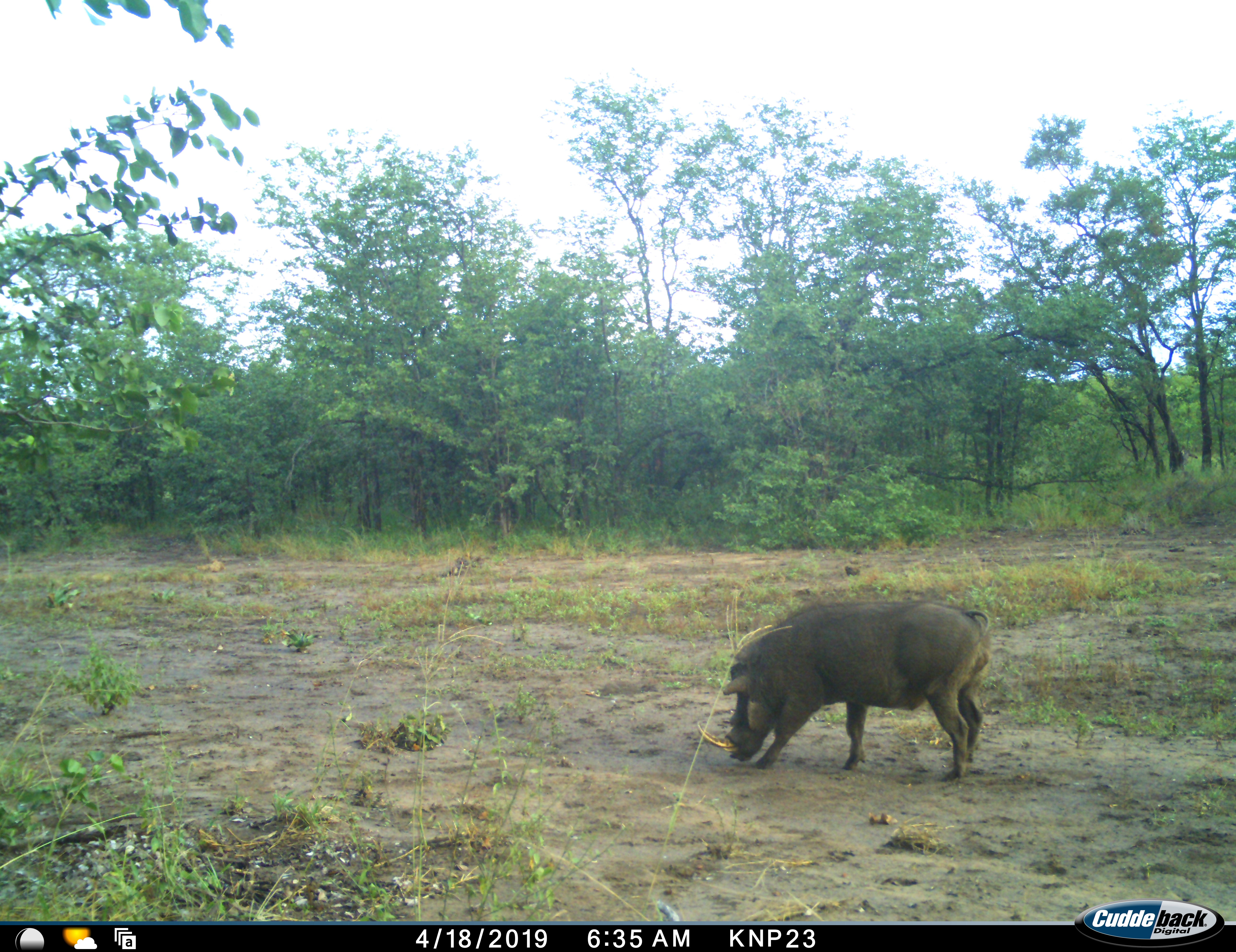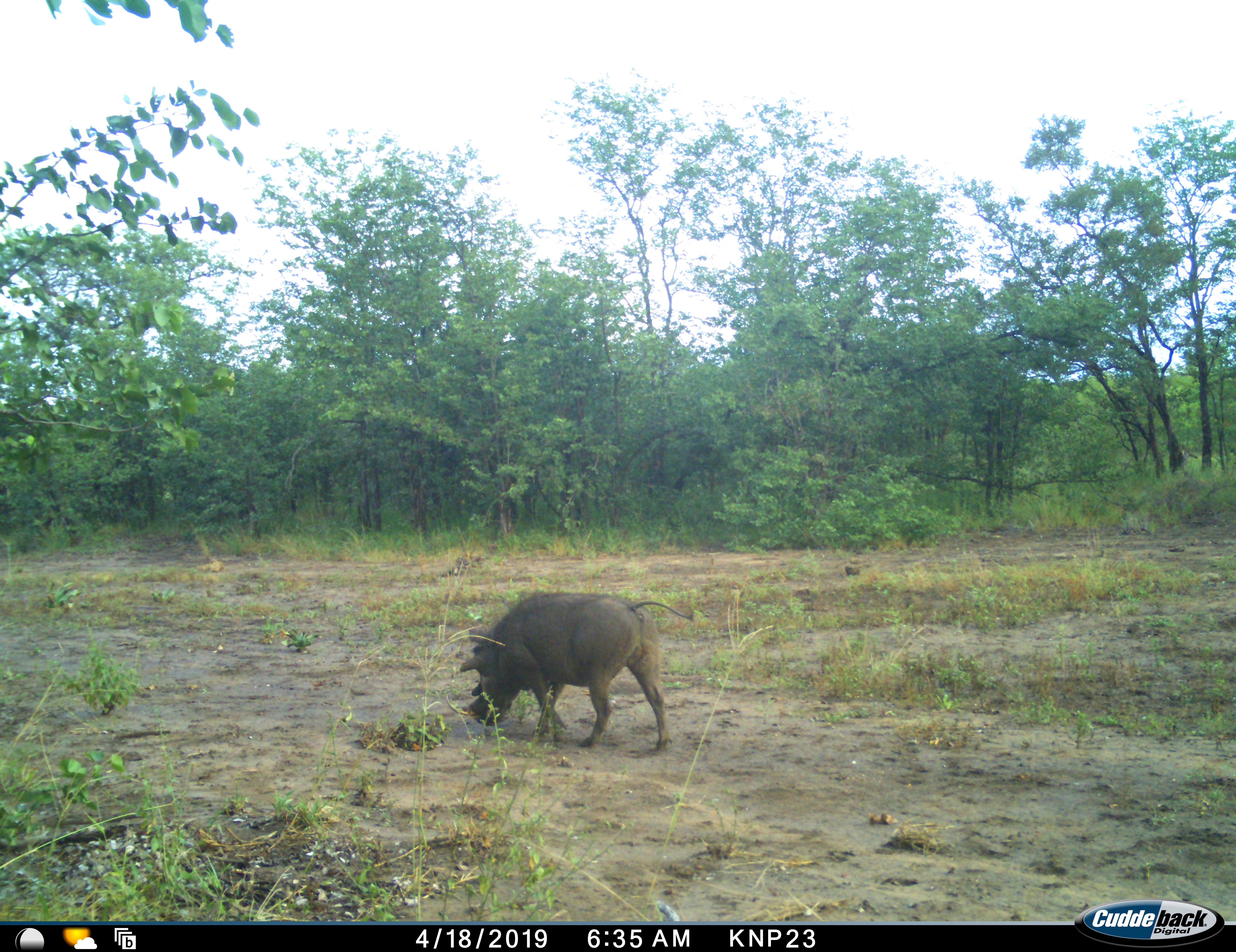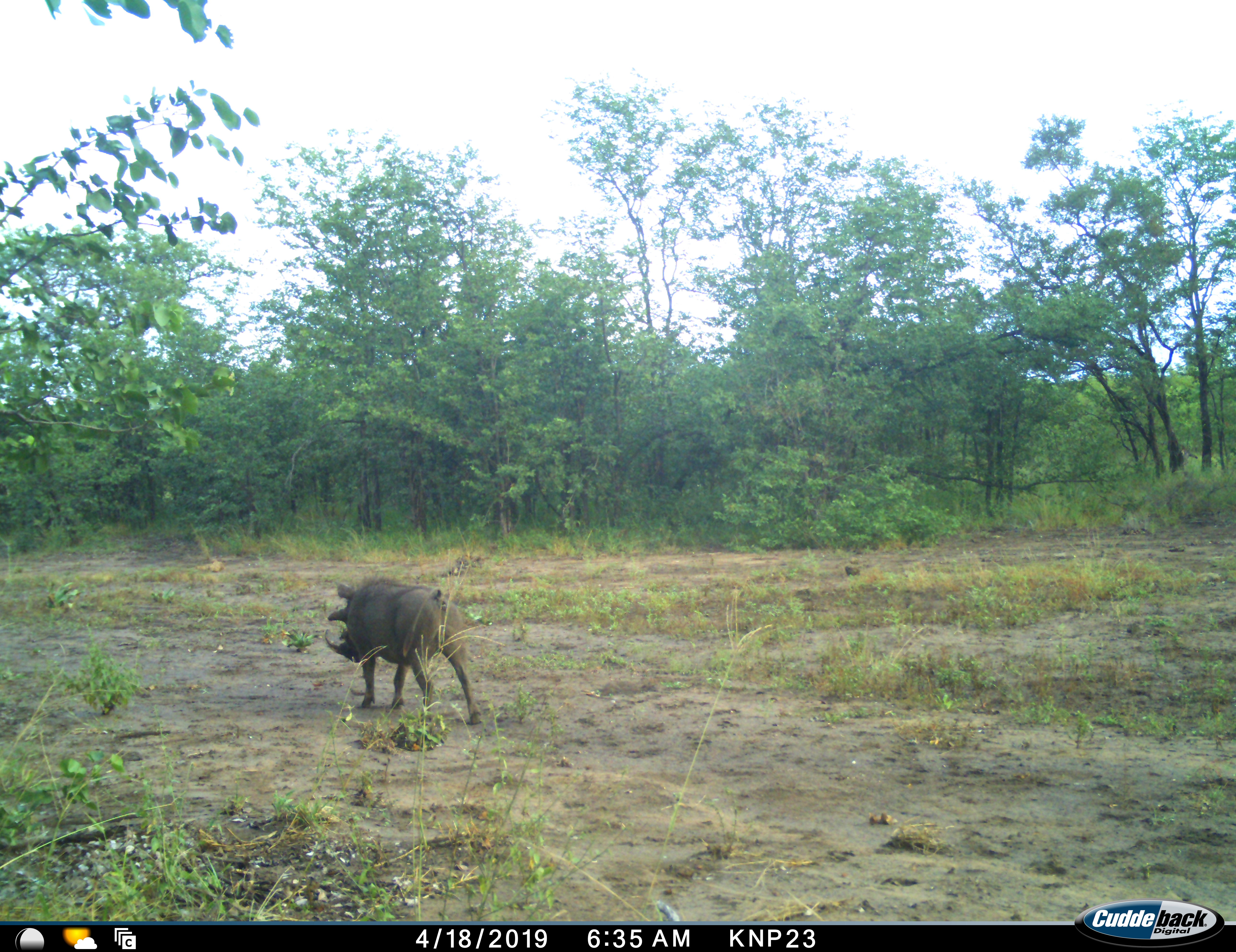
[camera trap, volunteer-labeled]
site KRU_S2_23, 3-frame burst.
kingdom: Animalia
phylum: Chordata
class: Mammalia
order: Artiodactyla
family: Suidae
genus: Phacochoerus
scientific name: Phacochoerus africanus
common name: warthog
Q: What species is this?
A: Warthog (Phacochoerus africanus).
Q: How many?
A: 1.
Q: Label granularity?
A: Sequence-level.